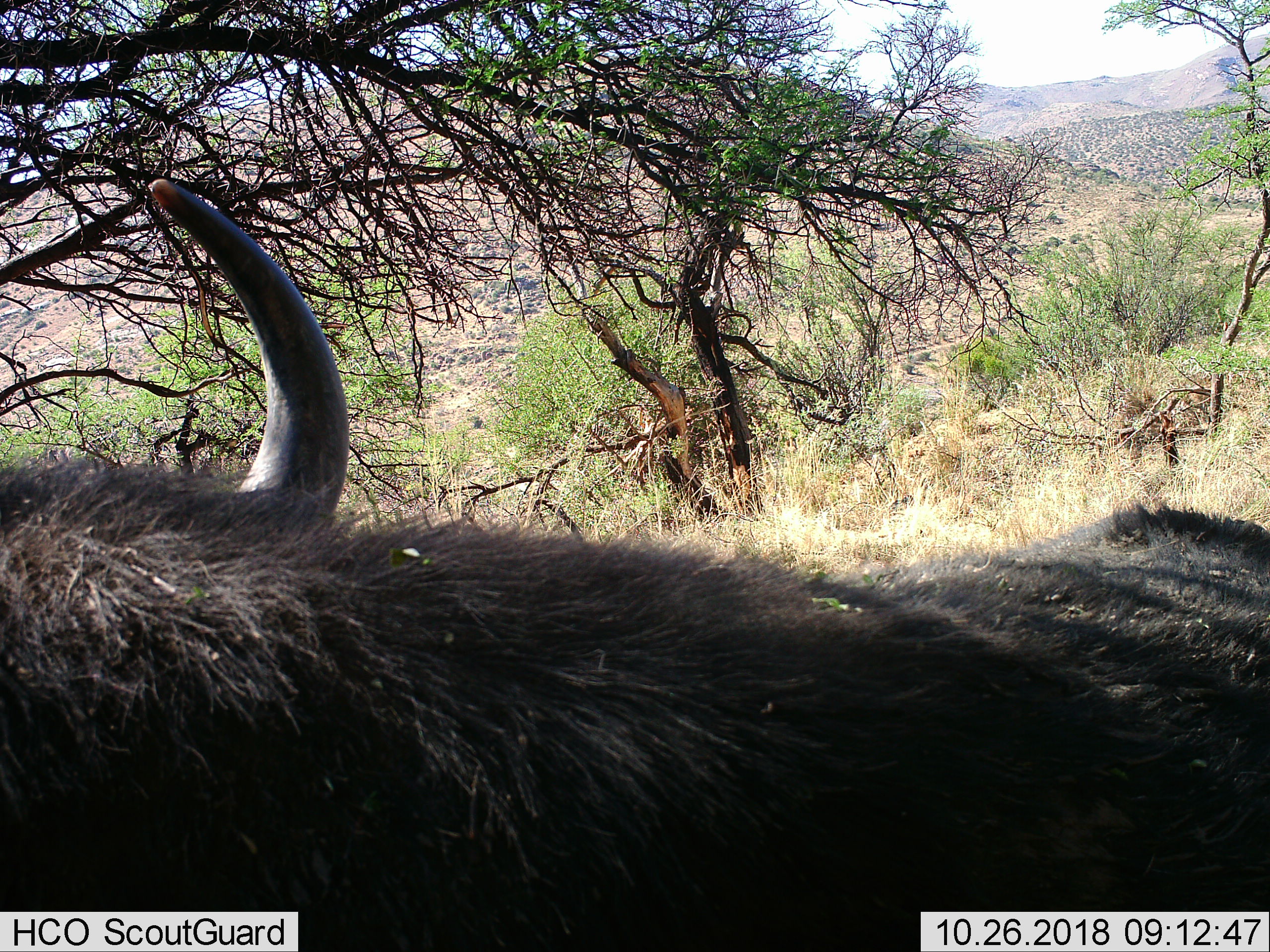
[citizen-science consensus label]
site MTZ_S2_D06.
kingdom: Animalia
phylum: Chordata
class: Mammalia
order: Artiodactyla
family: Bovidae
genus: Syncerus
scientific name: Syncerus caffer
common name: african buffalo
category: buffalo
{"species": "buffalo (african buffalo) (Syncerus caffer)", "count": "1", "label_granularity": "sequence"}